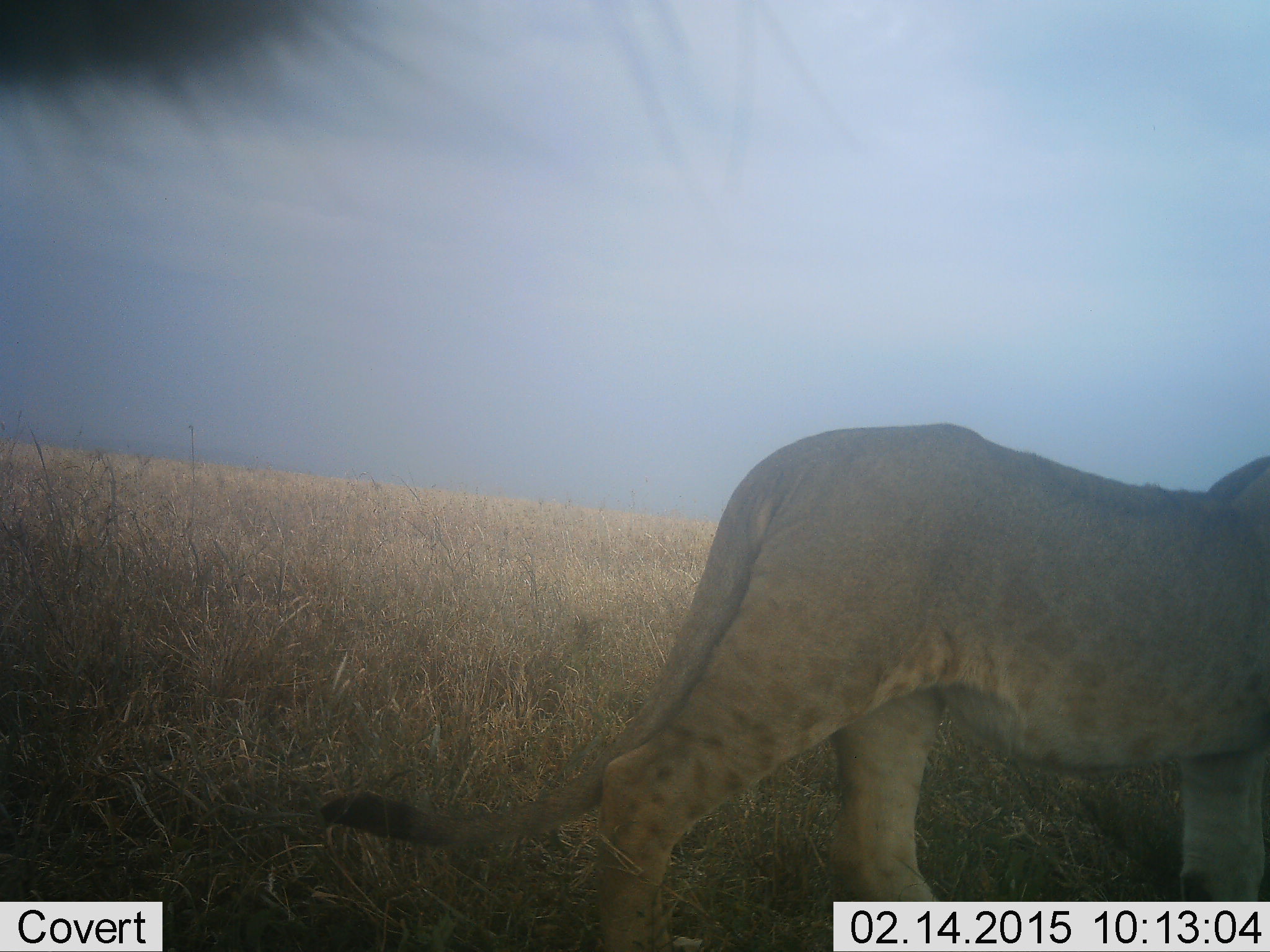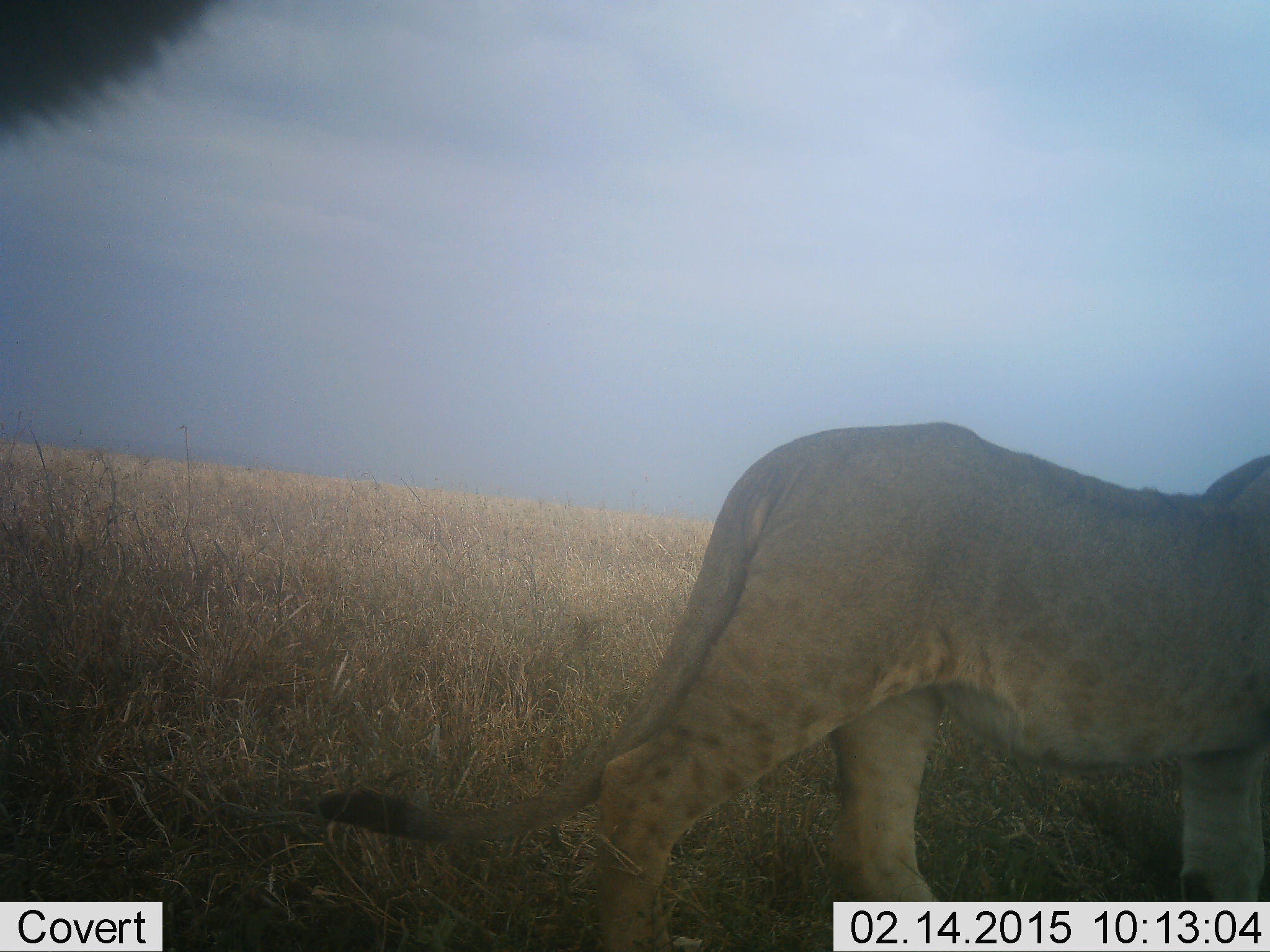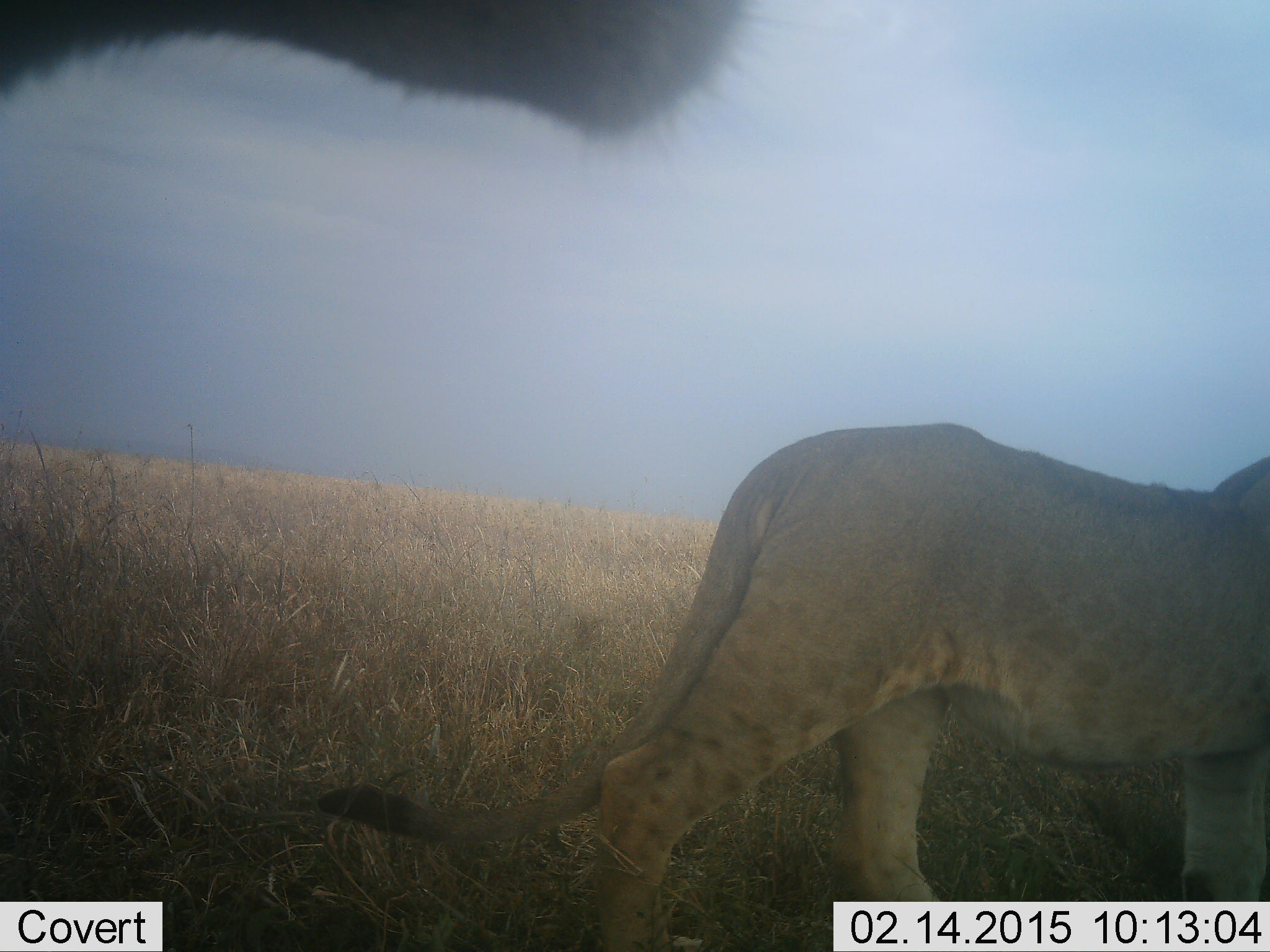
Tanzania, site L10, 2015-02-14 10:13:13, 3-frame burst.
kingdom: Animalia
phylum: Chordata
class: Mammalia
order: Carnivora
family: Felidae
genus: Panthera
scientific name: Panthera leo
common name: lion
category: lionfemale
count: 1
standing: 60%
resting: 10%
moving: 40%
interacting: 0%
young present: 10%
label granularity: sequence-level